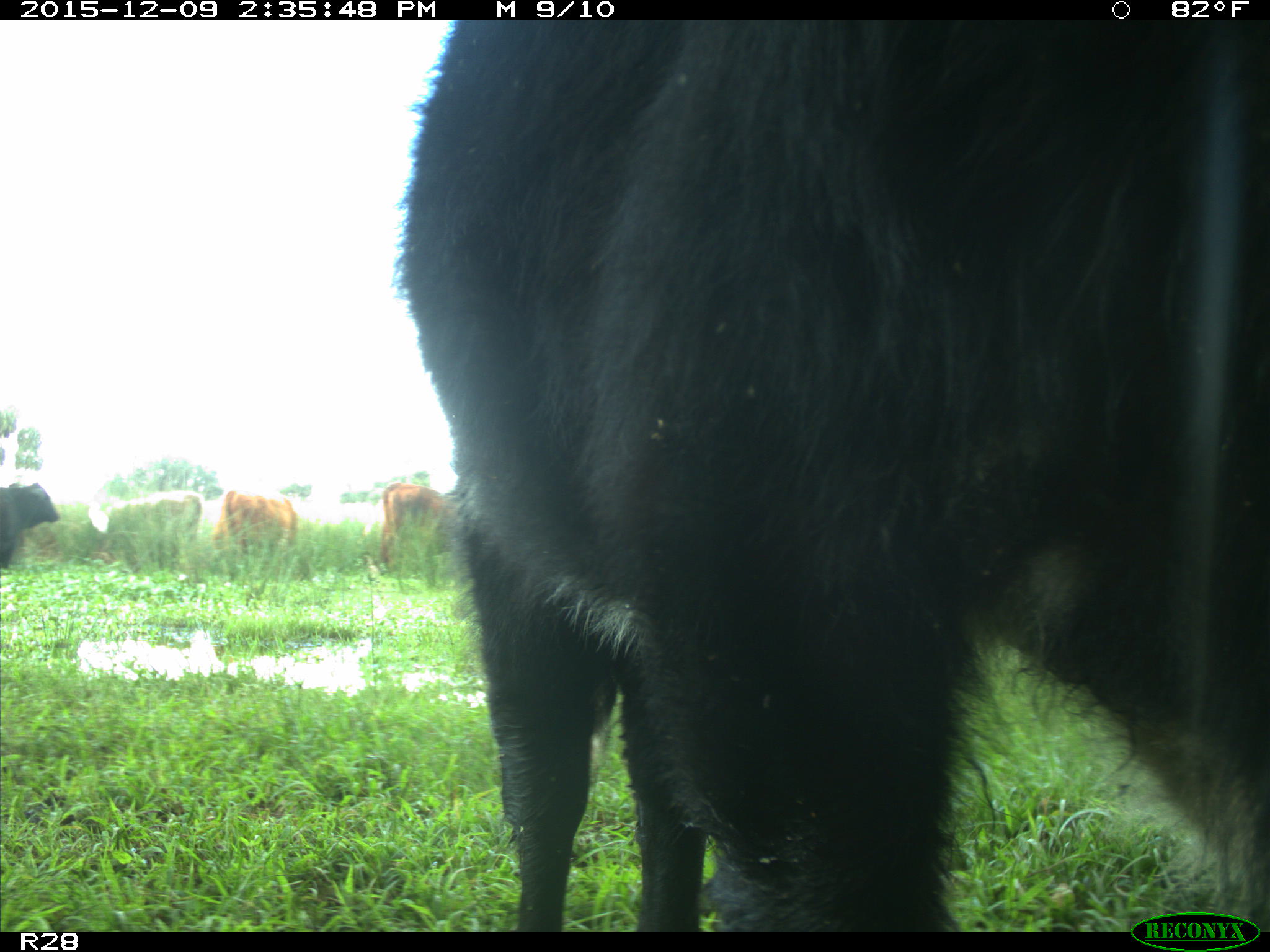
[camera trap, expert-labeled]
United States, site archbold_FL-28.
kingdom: Animalia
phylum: Chordata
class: Mammalia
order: Artiodactyla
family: Bovidae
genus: Bos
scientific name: Bos taurus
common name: domestic cow